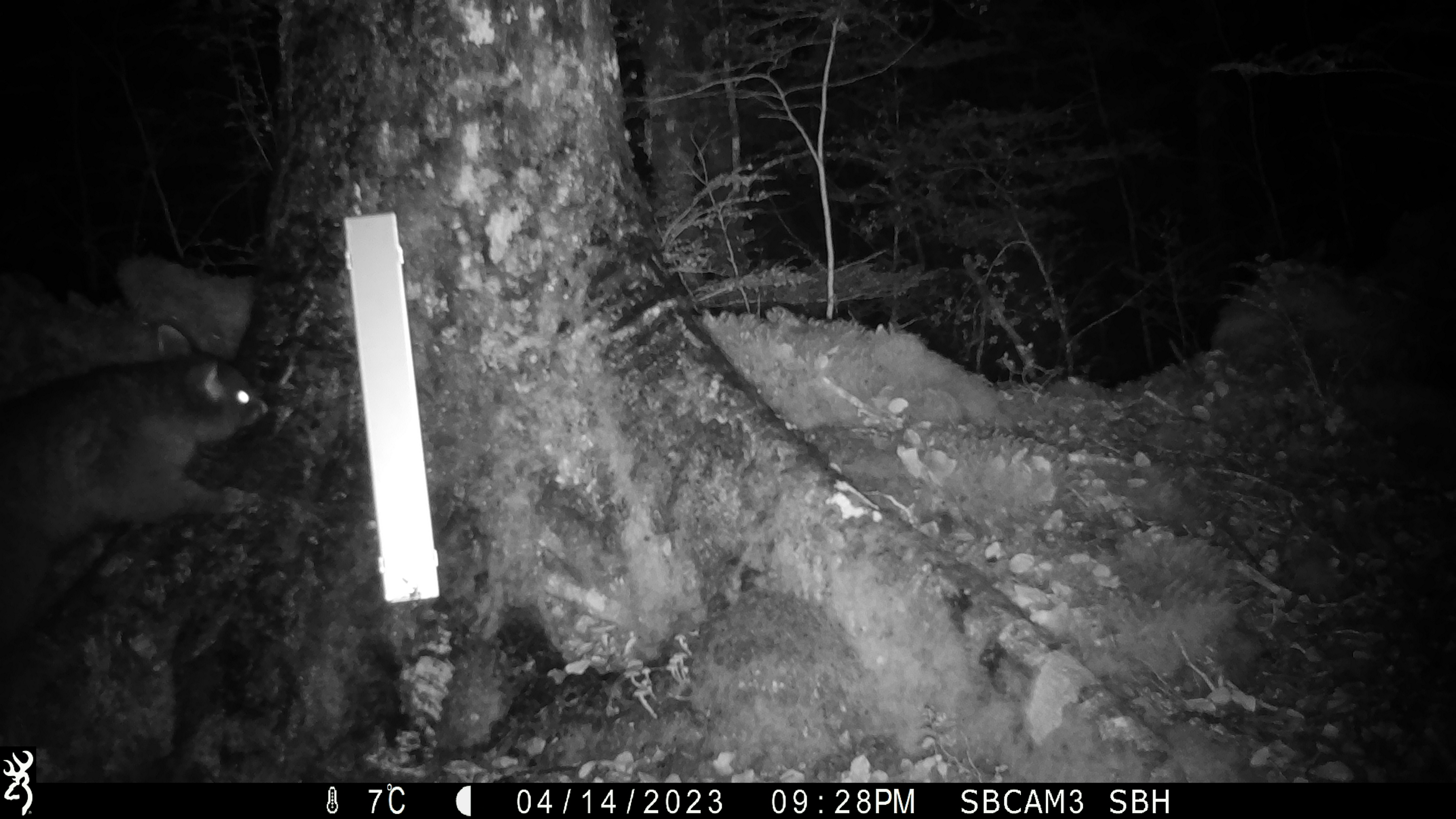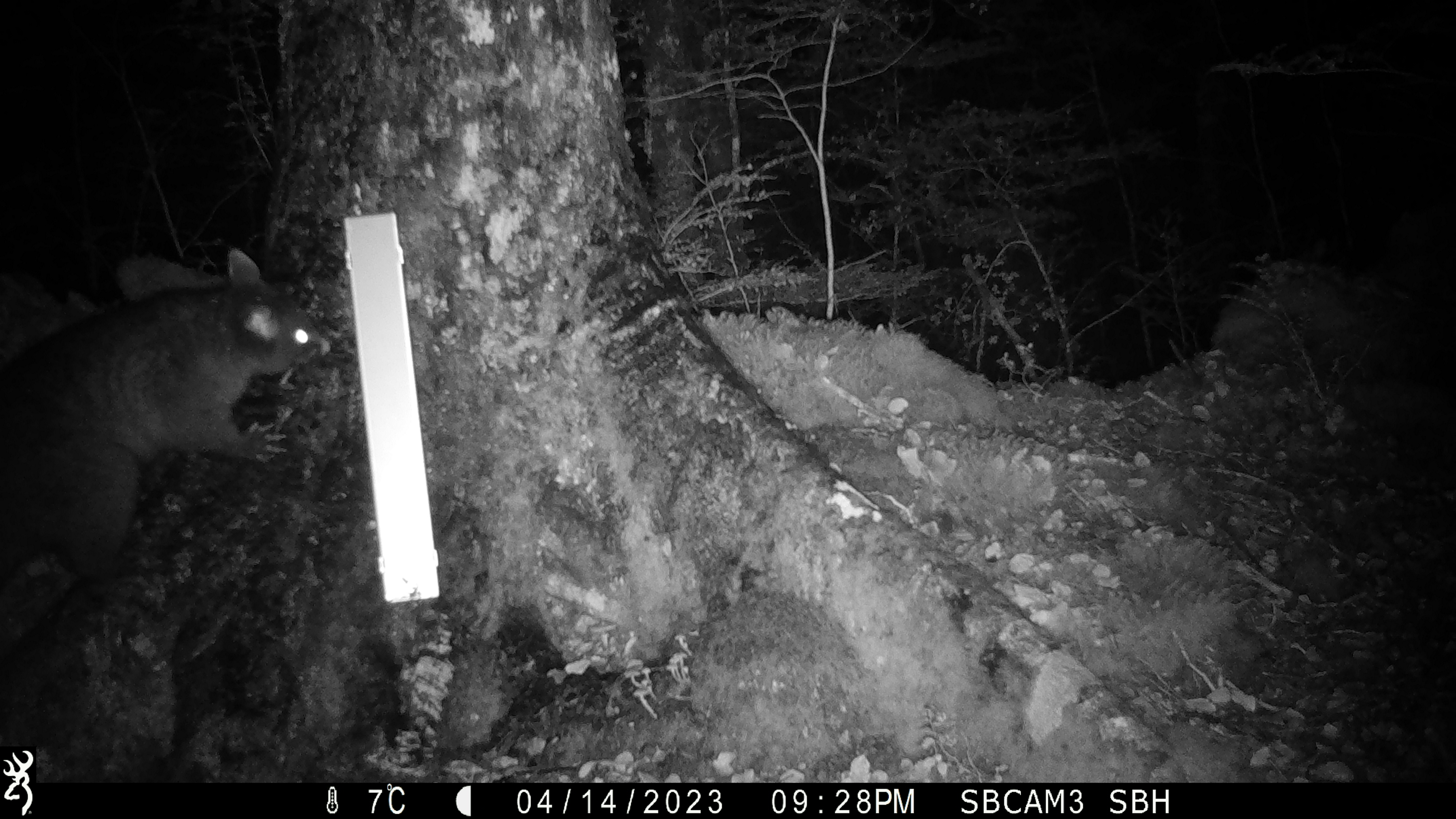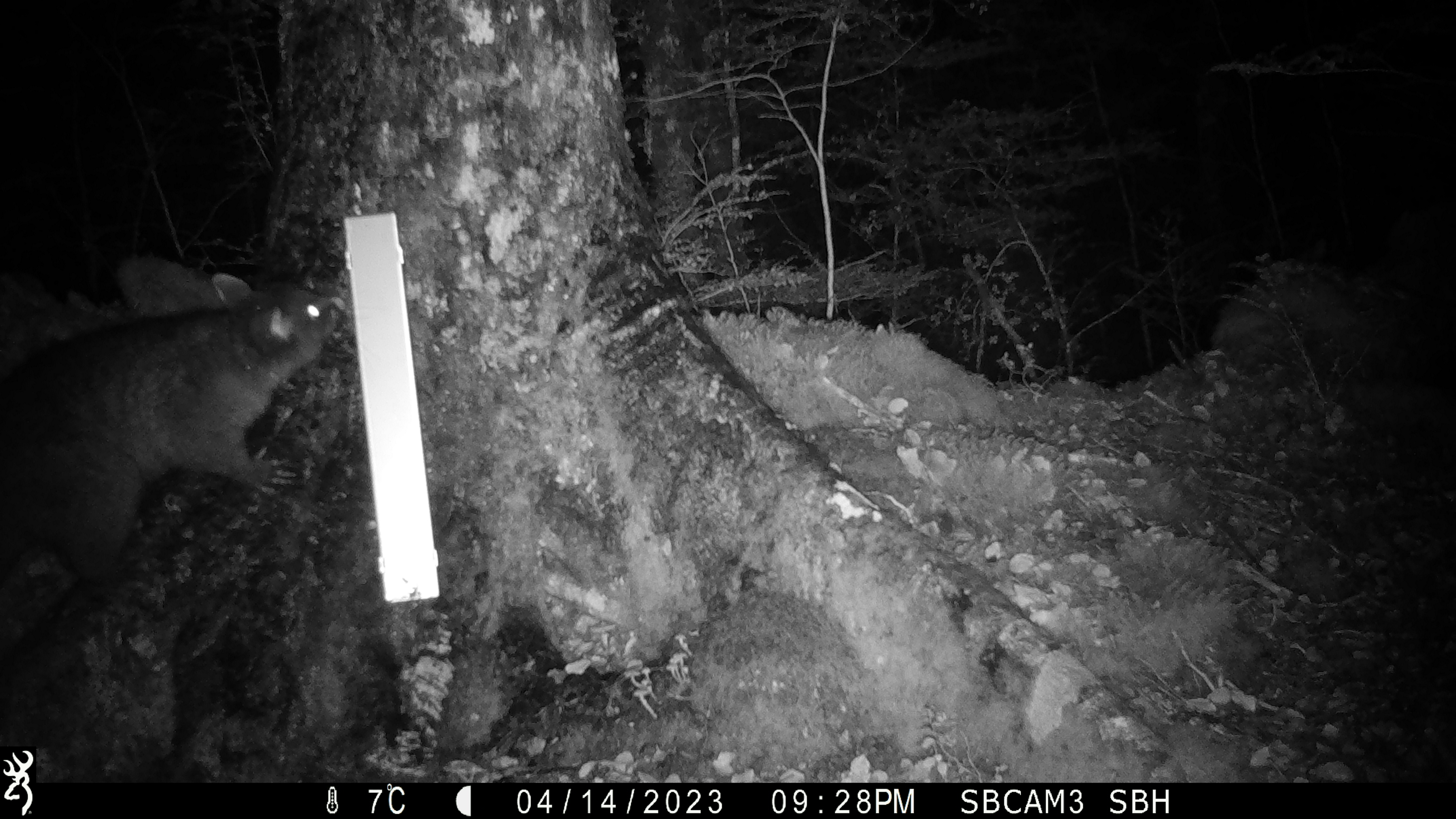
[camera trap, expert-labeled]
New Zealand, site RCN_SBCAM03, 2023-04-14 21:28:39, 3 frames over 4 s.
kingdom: Animalia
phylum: Chordata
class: Mammalia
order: Diprotodontia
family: Phalangeridae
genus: Trichosurus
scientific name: Trichosurus vulpecula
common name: common brushtail possum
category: possum